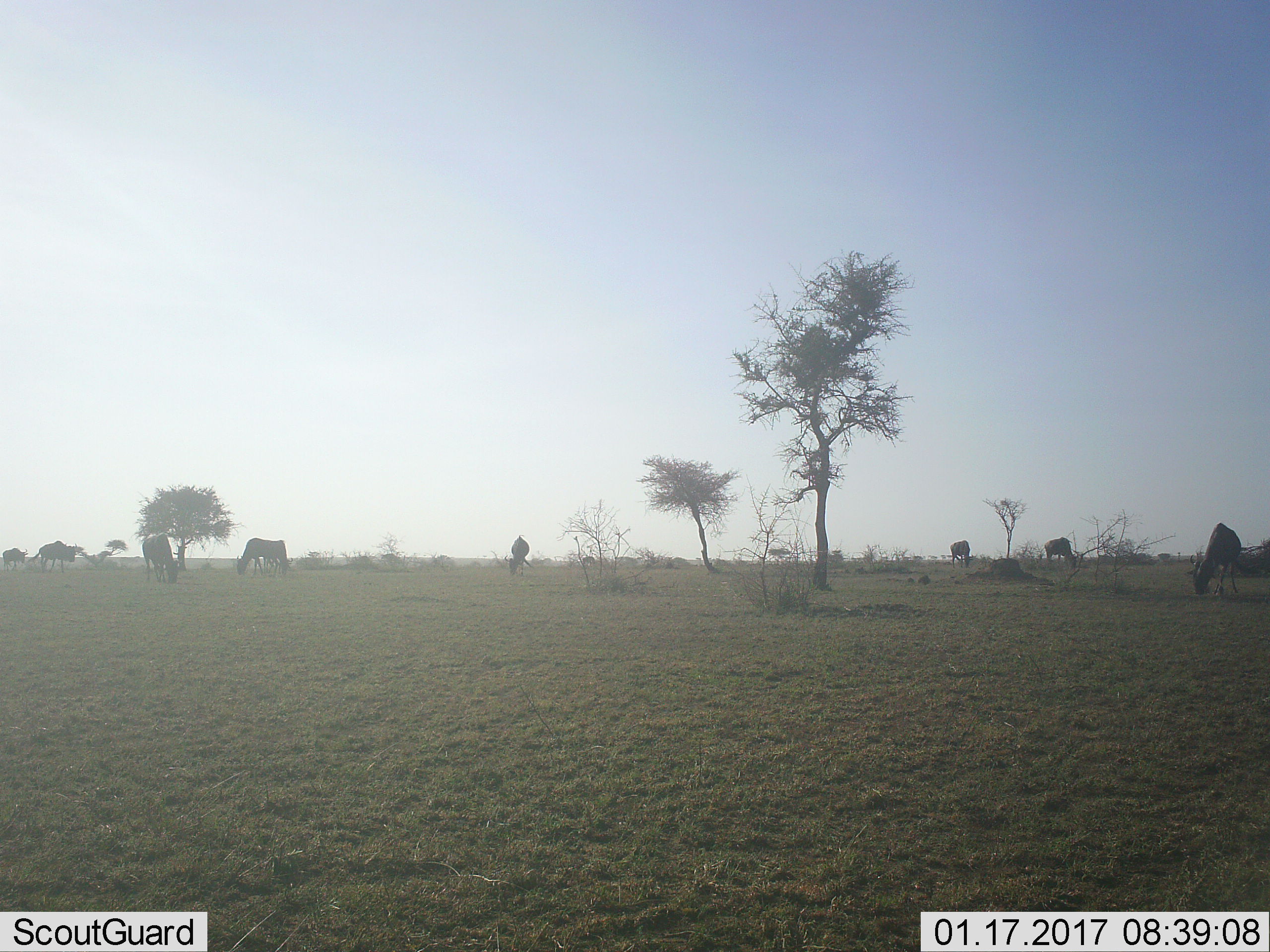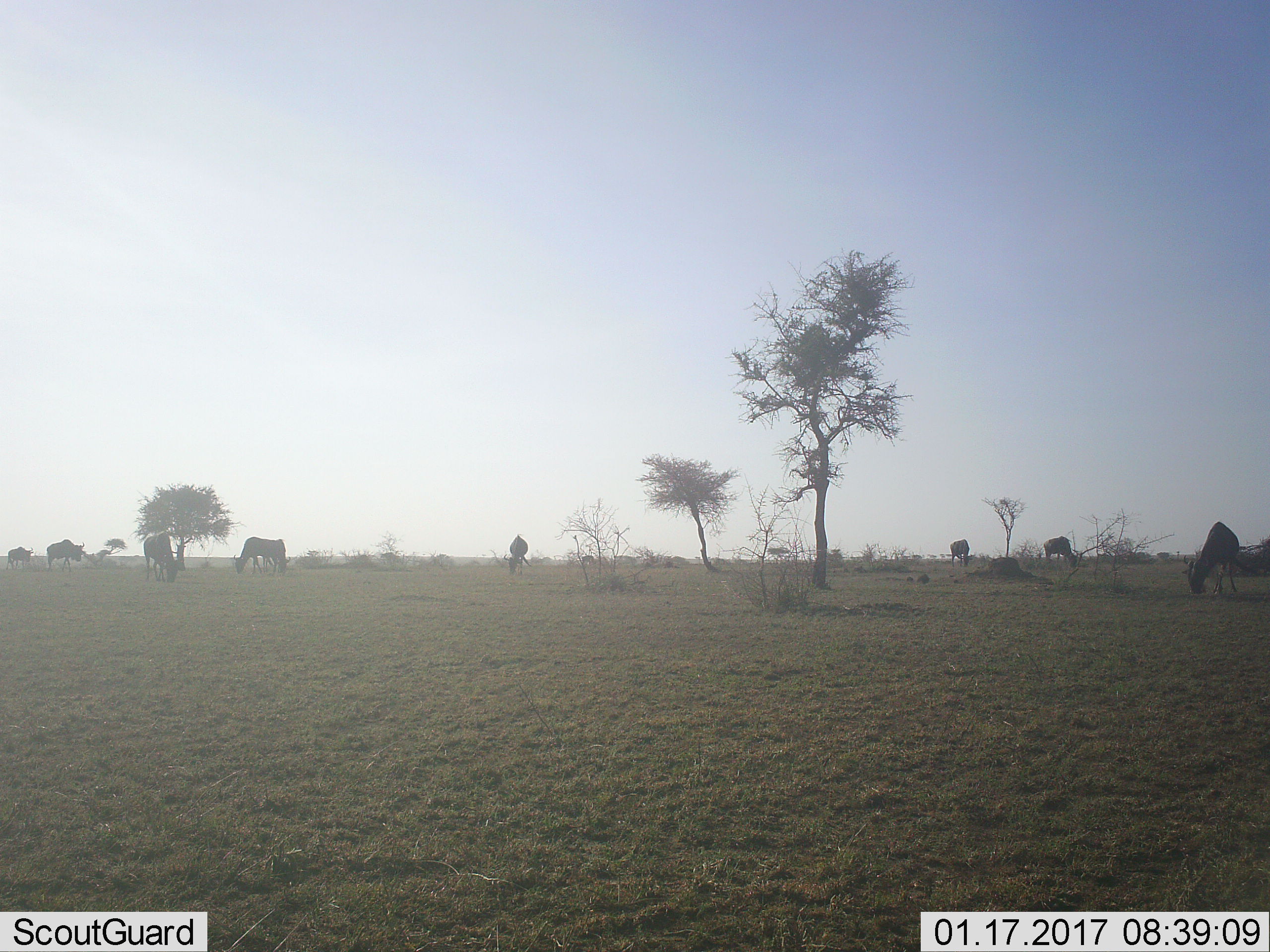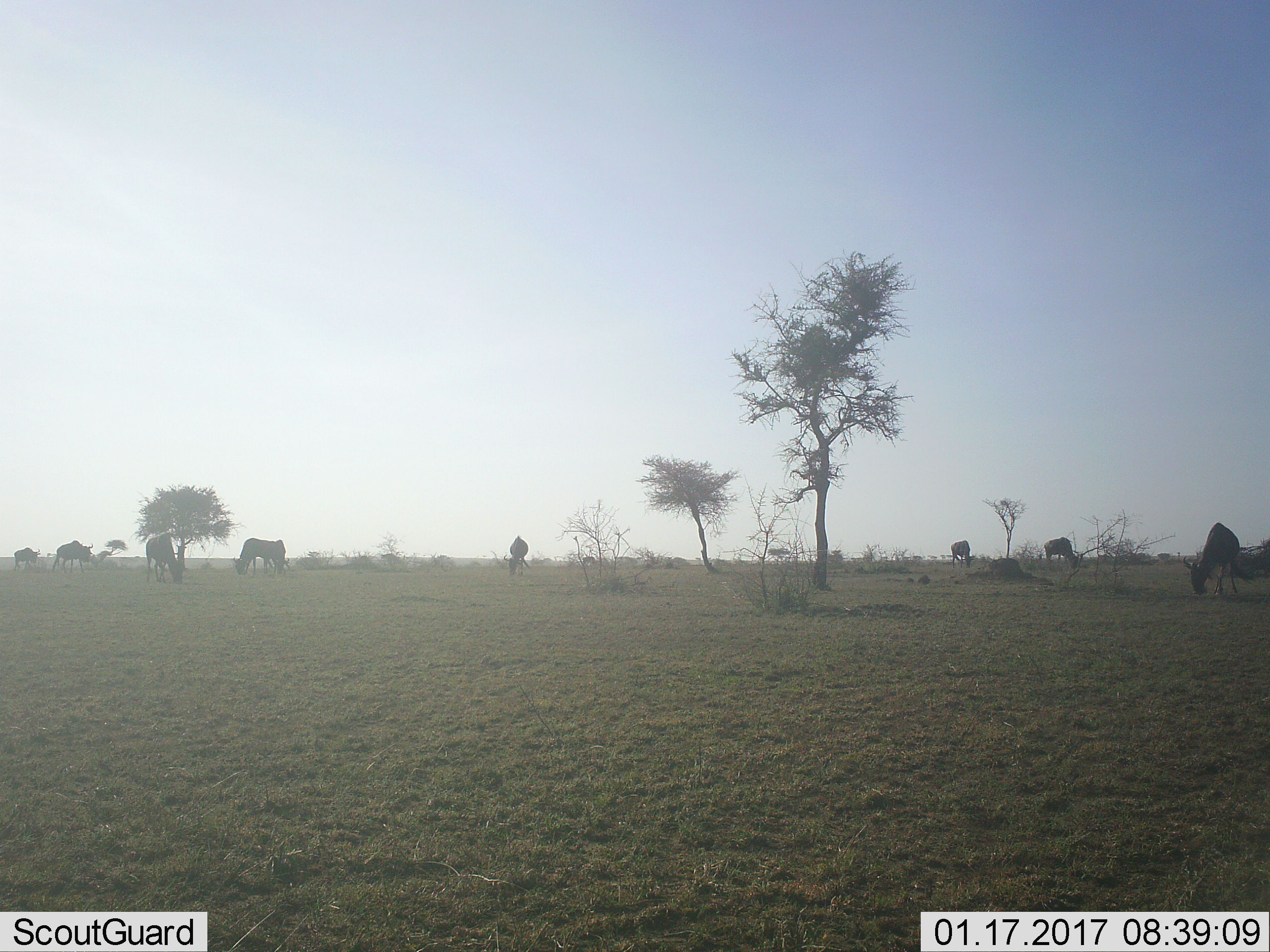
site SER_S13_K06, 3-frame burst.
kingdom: Animalia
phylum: Chordata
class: Mammalia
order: Artiodactyla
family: Bovidae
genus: Connochaetes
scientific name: Connochaetes taurinus taurinus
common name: blue wildebeest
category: wildebeestblue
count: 8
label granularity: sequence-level